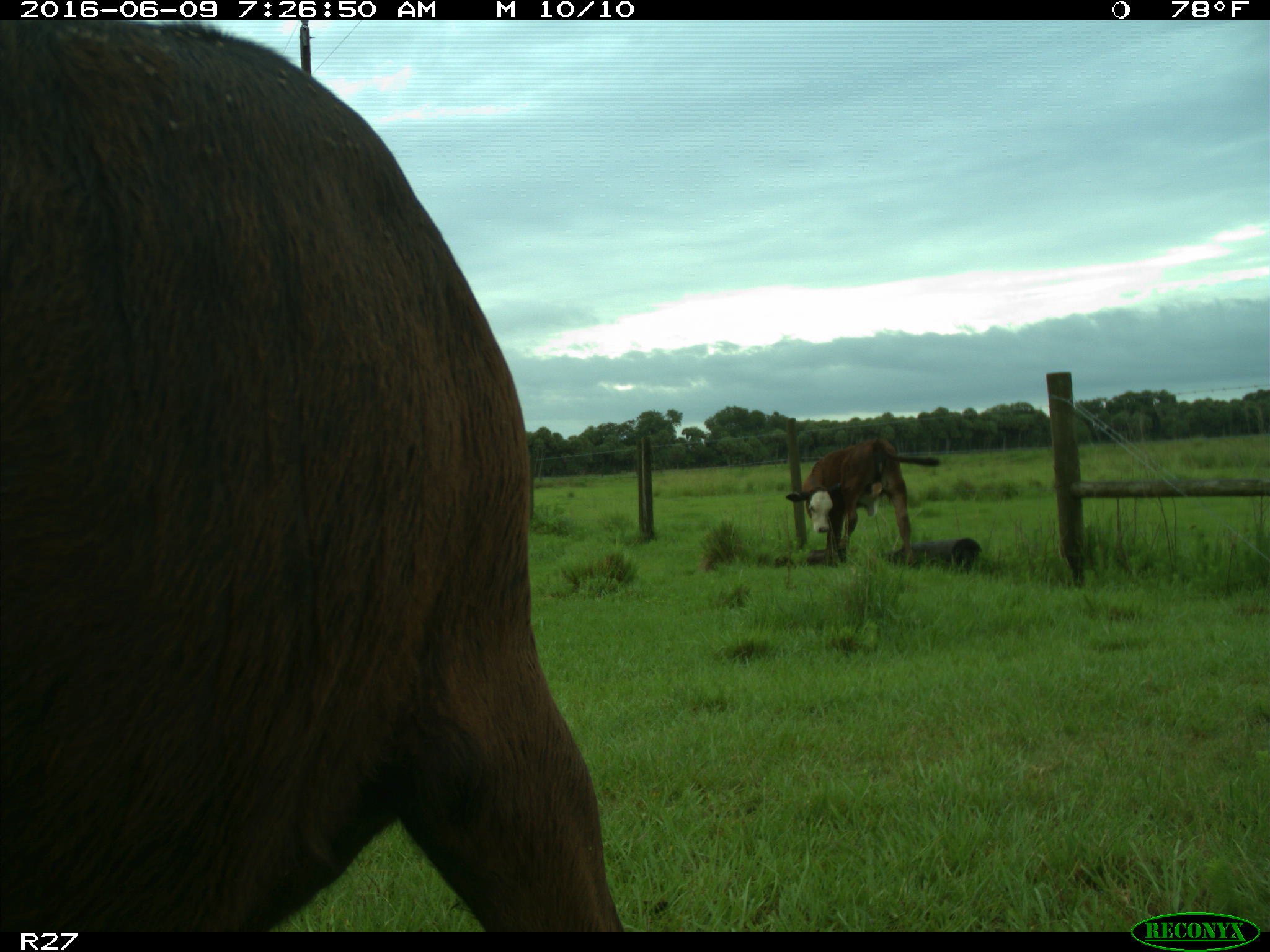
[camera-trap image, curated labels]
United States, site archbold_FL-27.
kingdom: Animalia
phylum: Chordata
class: Mammalia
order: Artiodactyla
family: Bovidae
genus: Bos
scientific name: Bos taurus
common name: domestic cow